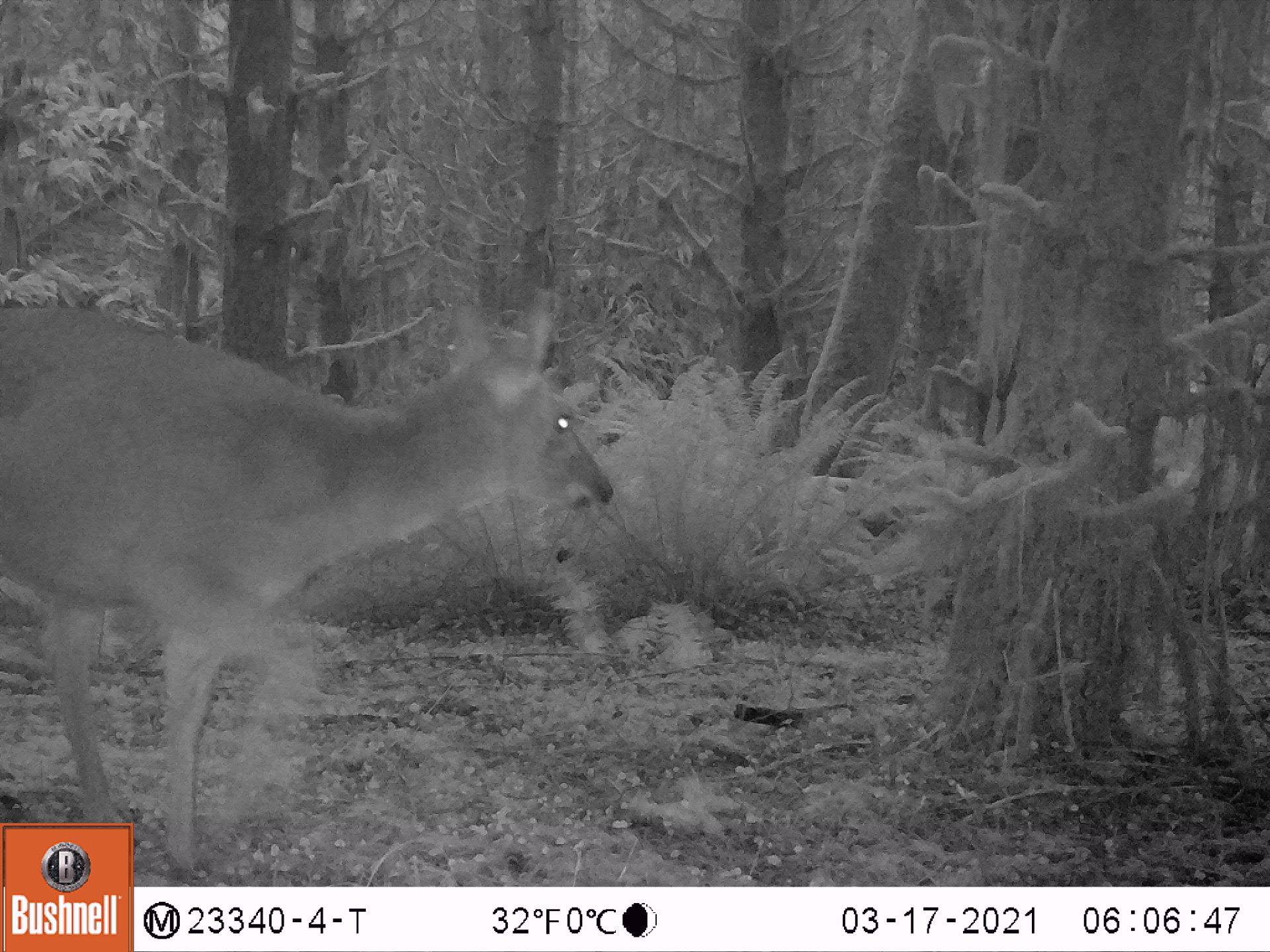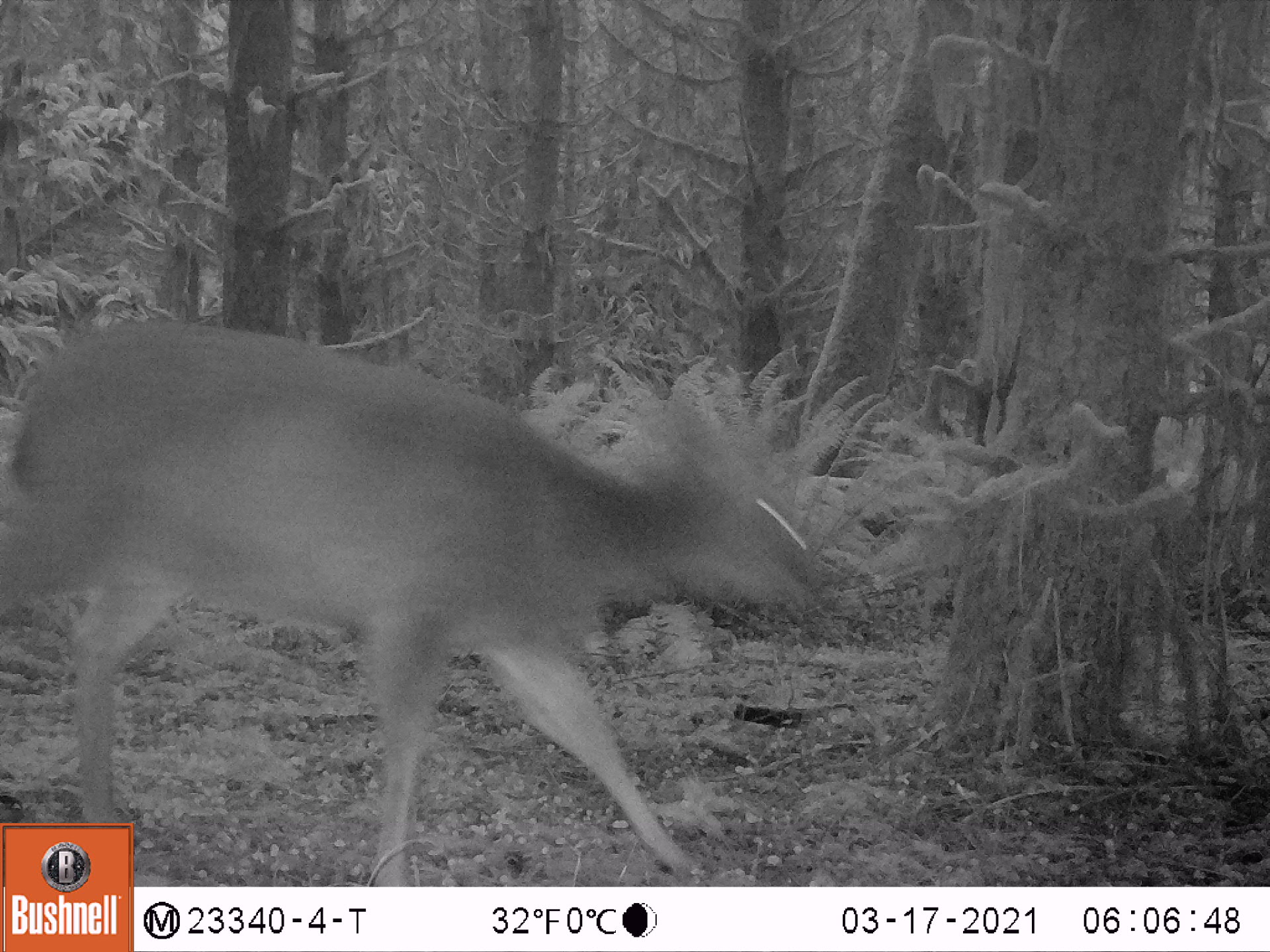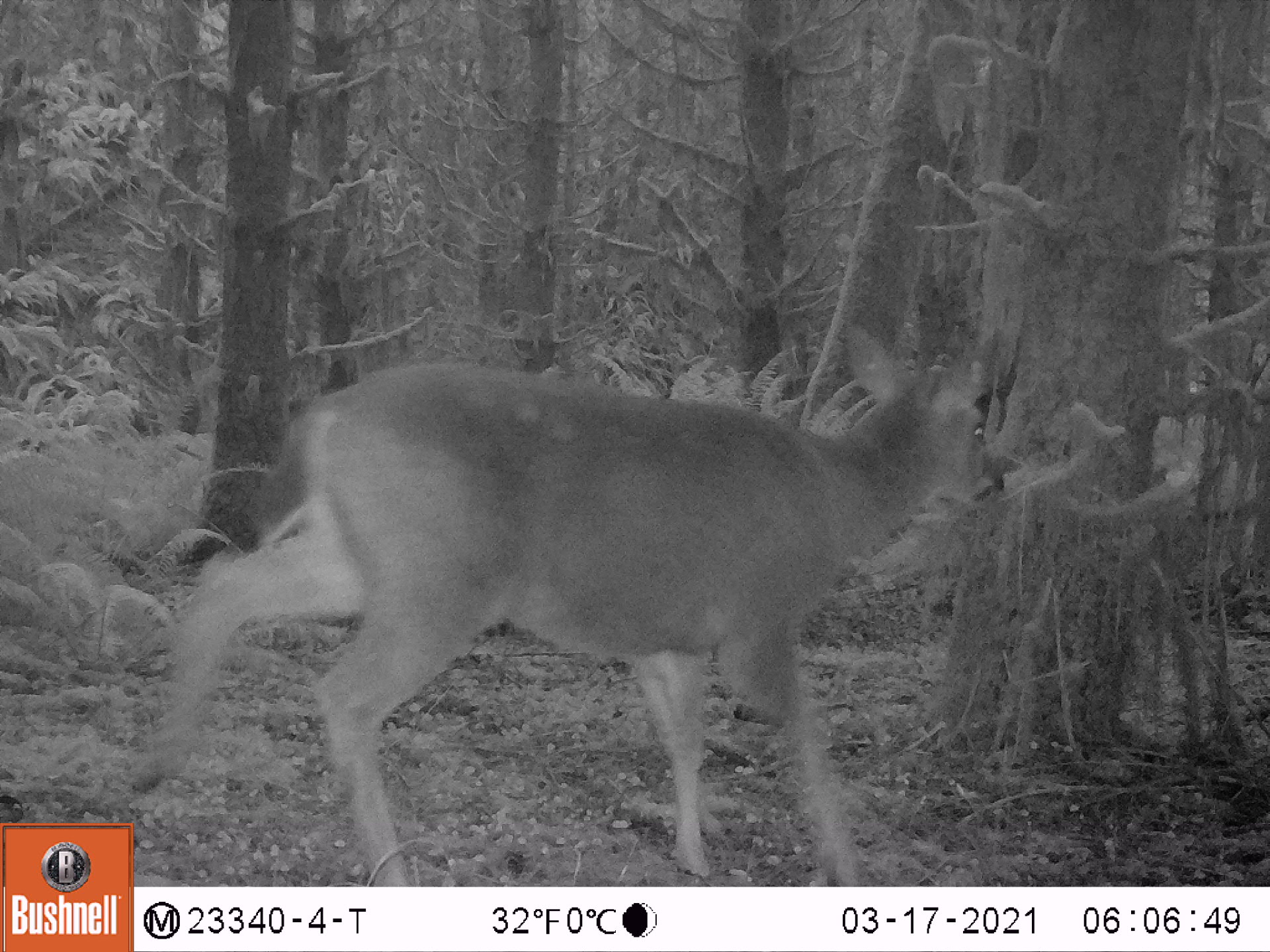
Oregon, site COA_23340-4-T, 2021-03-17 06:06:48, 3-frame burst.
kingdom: Animalia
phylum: Chordata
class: Mammalia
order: Artiodactyla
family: Cervidae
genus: Odocoileus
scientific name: Odocoileus hemionus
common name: black-tailed deer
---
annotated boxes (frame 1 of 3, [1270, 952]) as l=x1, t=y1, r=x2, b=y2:
black-tailed deer: l=3, t=261, r=619, b=816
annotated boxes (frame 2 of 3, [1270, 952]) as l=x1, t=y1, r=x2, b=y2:
black-tailed deer: l=2, t=326, r=828, b=818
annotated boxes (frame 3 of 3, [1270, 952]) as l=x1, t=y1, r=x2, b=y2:
black-tailed deer: l=139, t=311, r=1008, b=884